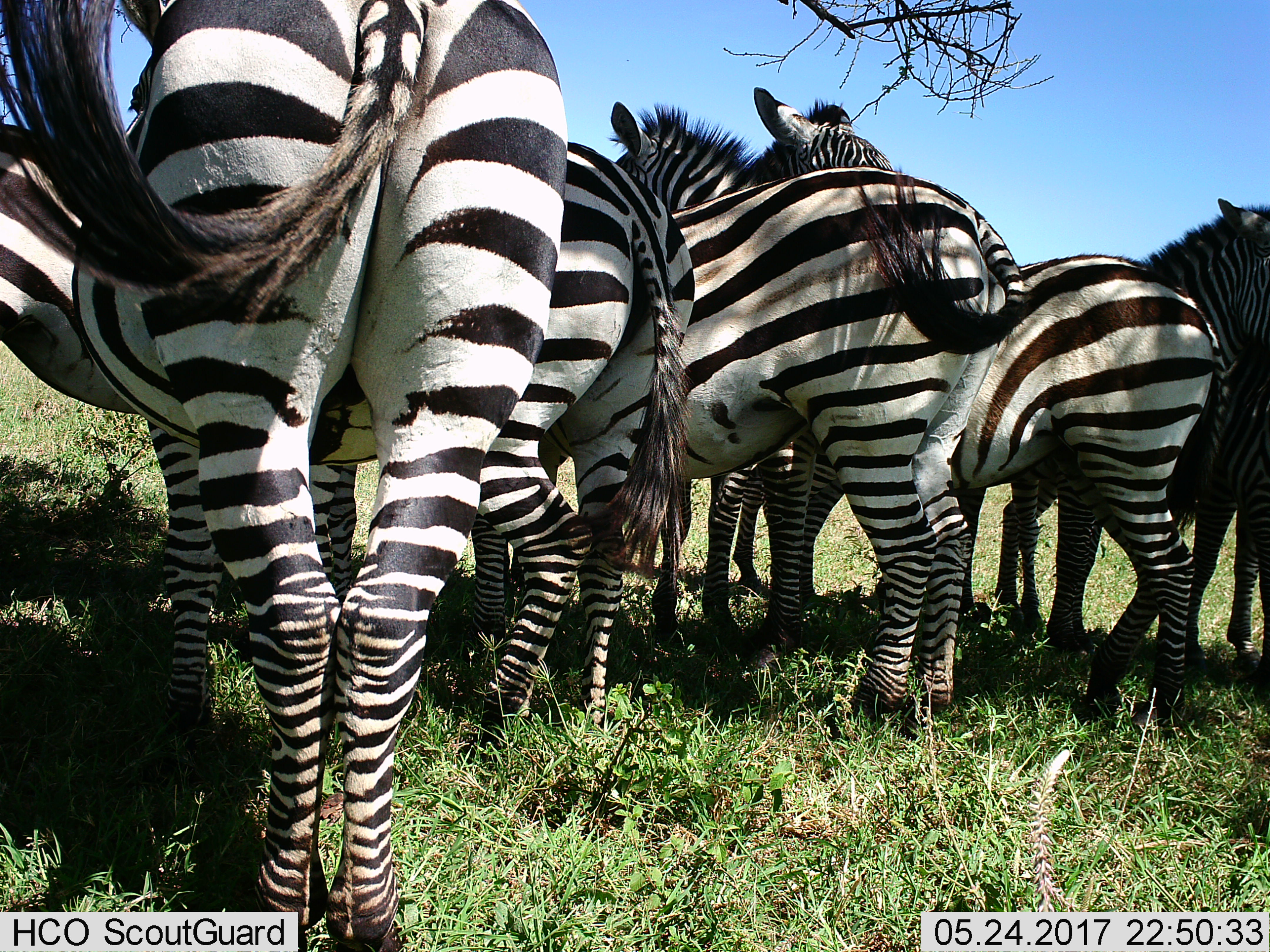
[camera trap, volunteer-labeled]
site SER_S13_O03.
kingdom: Animalia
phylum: Chordata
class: Mammalia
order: Perissodactyla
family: Equidae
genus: Equus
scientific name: Equus quagga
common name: plains zebra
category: zebraplains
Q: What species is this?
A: Zebraplains (plains zebra) (Equus quagga).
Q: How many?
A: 6.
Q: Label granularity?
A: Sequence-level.